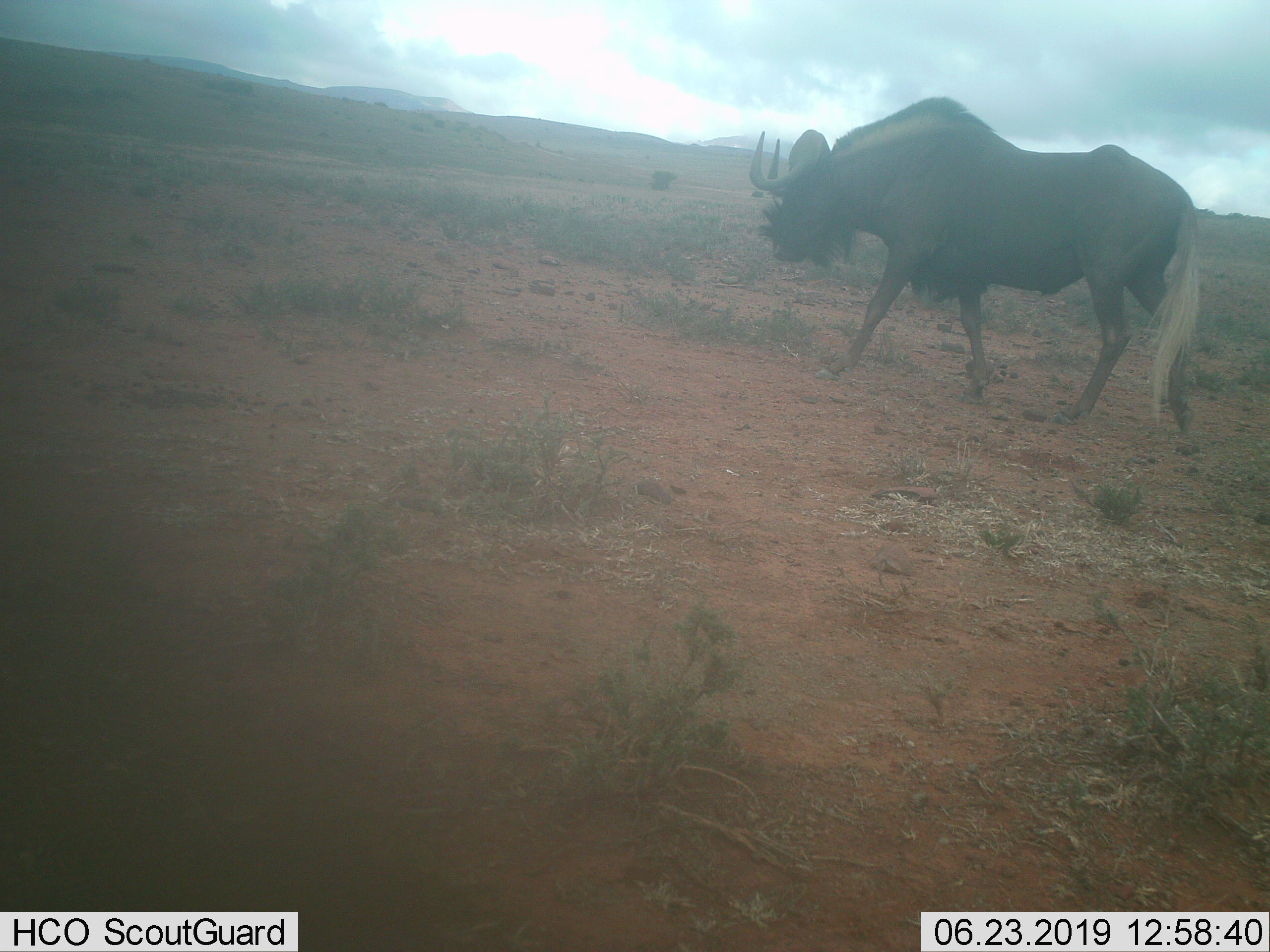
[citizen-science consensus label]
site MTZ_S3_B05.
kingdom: Animalia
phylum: Chordata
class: Mammalia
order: Artiodactyla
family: Bovidae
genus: Connochaetes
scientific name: Connochaetes gnou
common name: black wildebeest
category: wildebeestblack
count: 1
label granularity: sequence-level